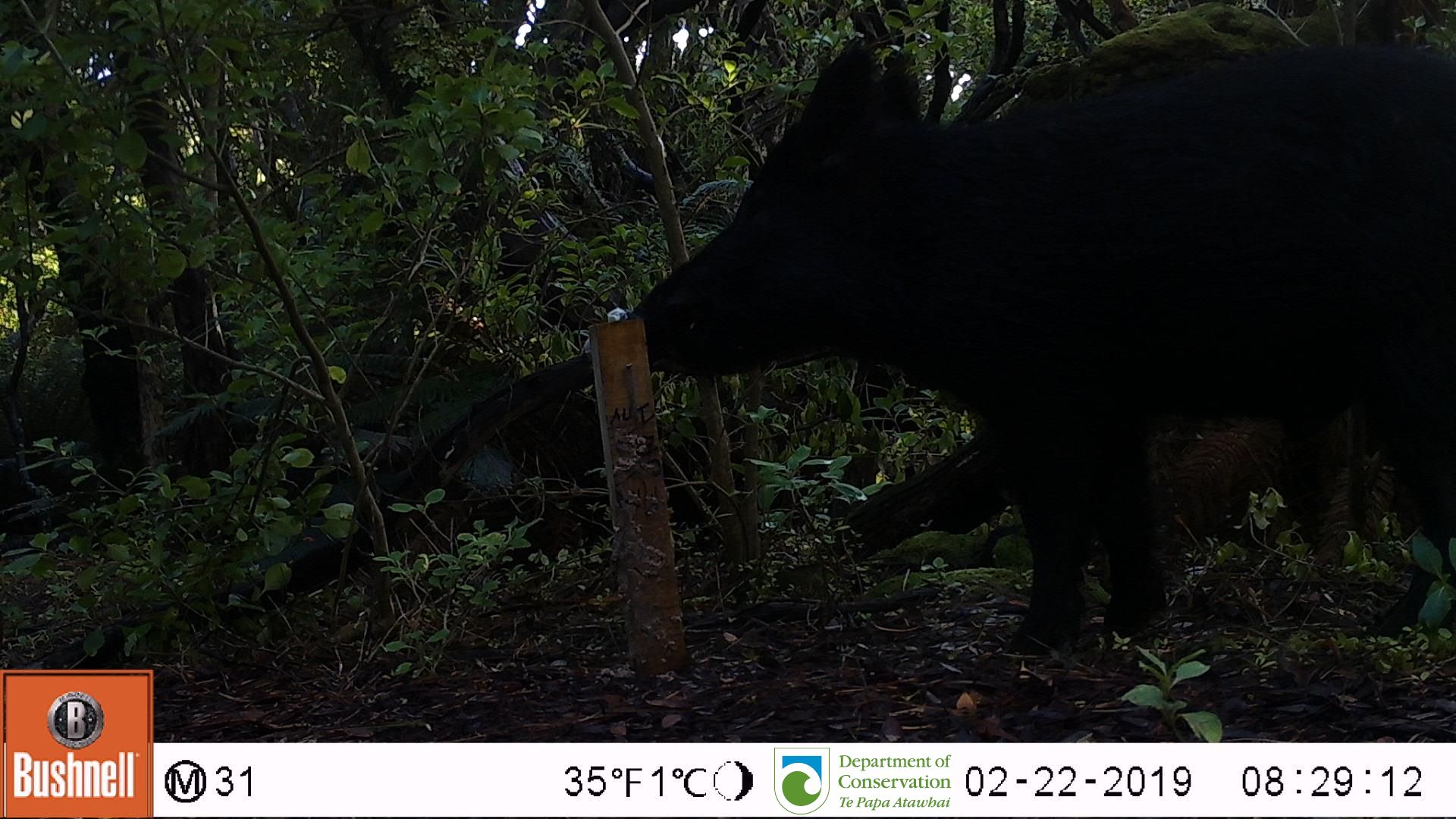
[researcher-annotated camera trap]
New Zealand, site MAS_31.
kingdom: Animalia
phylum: Chordata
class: Mammalia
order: Artiodactyla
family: Suidae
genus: Sus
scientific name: Sus scrofa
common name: pig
Pig (Sus scrofa).